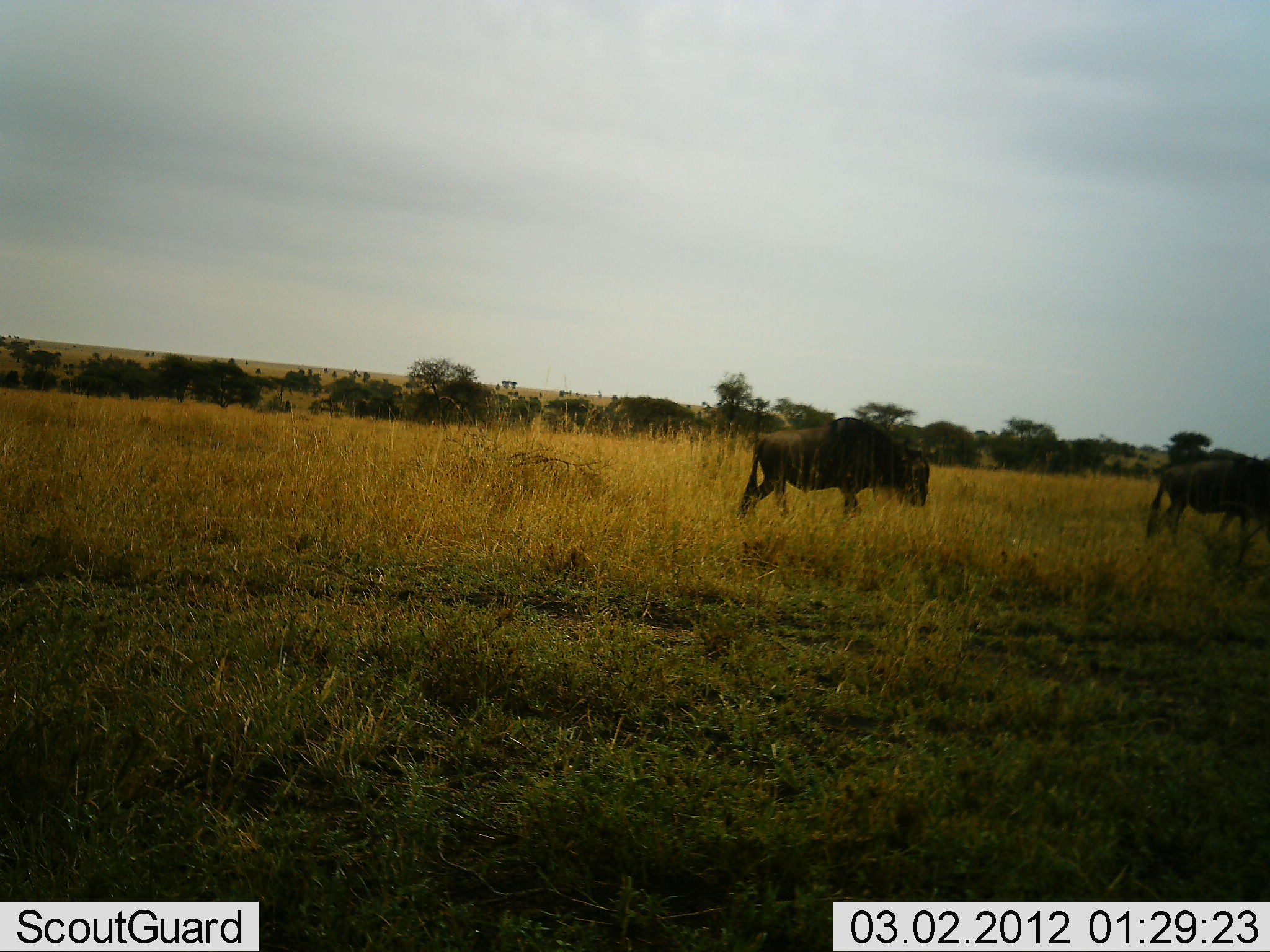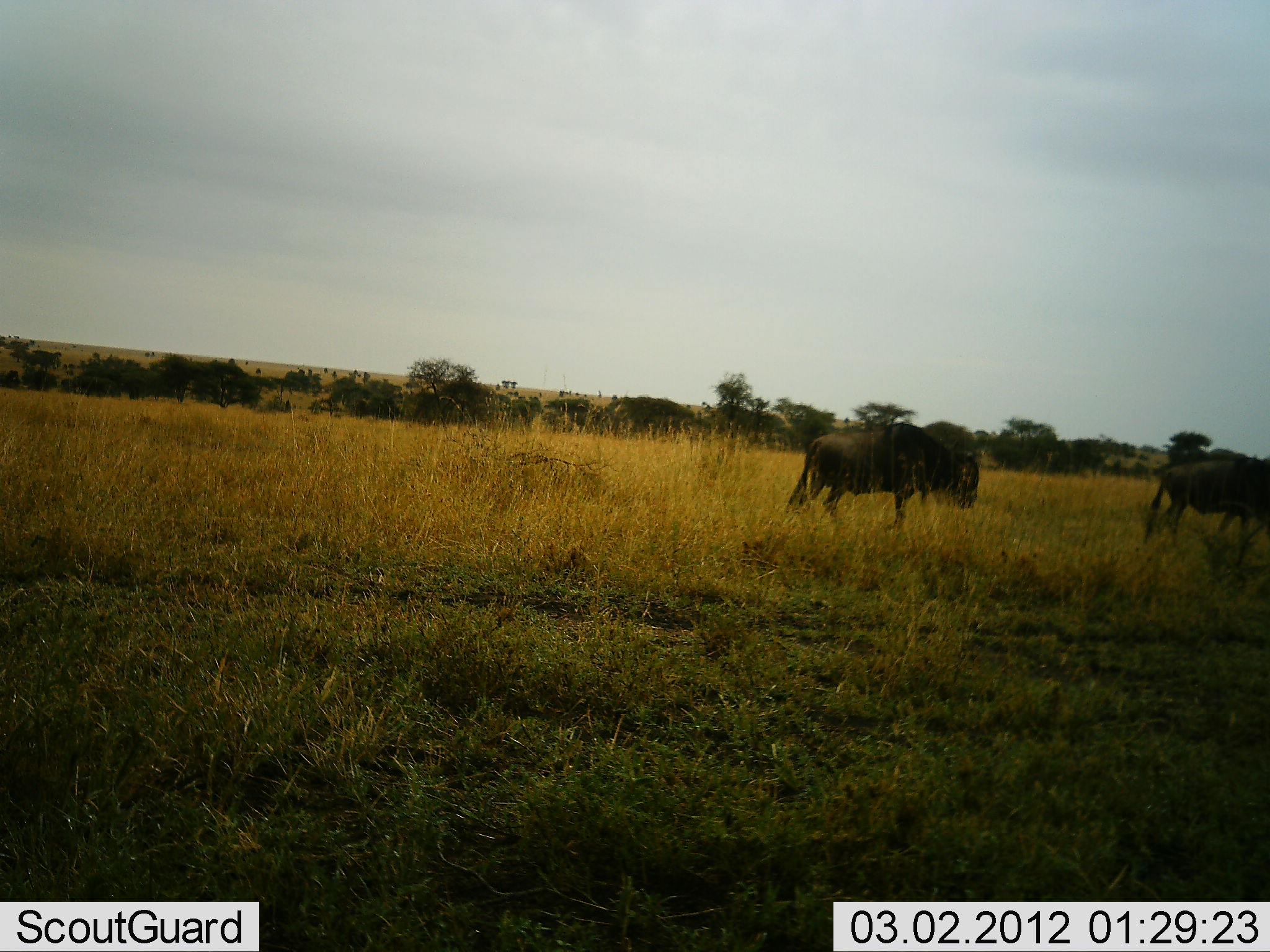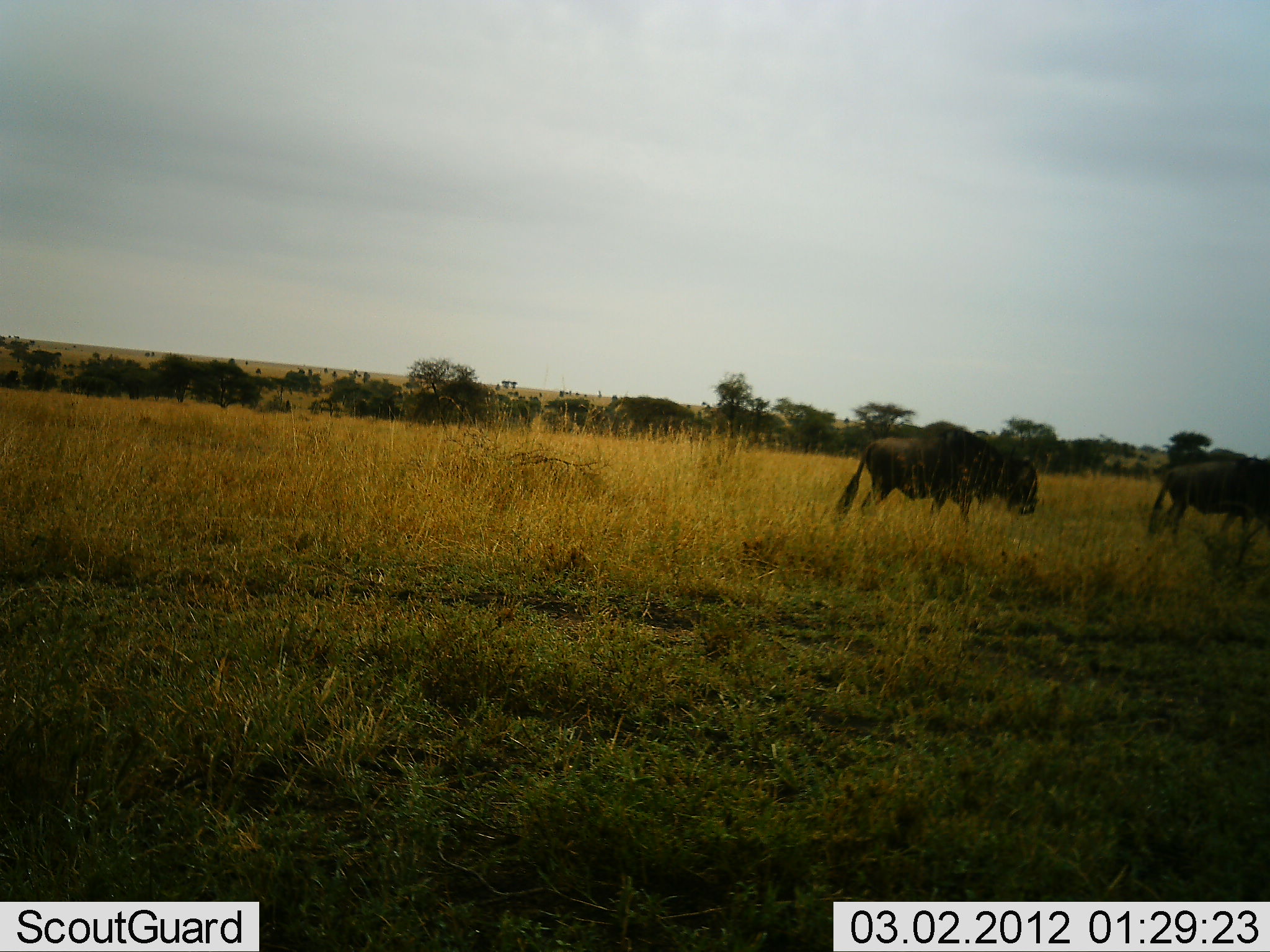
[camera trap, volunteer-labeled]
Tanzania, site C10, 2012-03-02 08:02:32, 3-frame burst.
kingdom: Animalia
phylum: Chordata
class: Mammalia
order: Artiodactyla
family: Bovidae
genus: Connochaetes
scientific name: Connochaetes taurinus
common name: blue wildebeest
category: wildebeest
Wildebeest (blue wildebeest) (Connochaetes taurinus), count 2. Behavior (volunteer vote fractions): standing 50%, resting 0%, moving 94%, interacting 11%. Young present (vote fraction): 0%. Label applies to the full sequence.